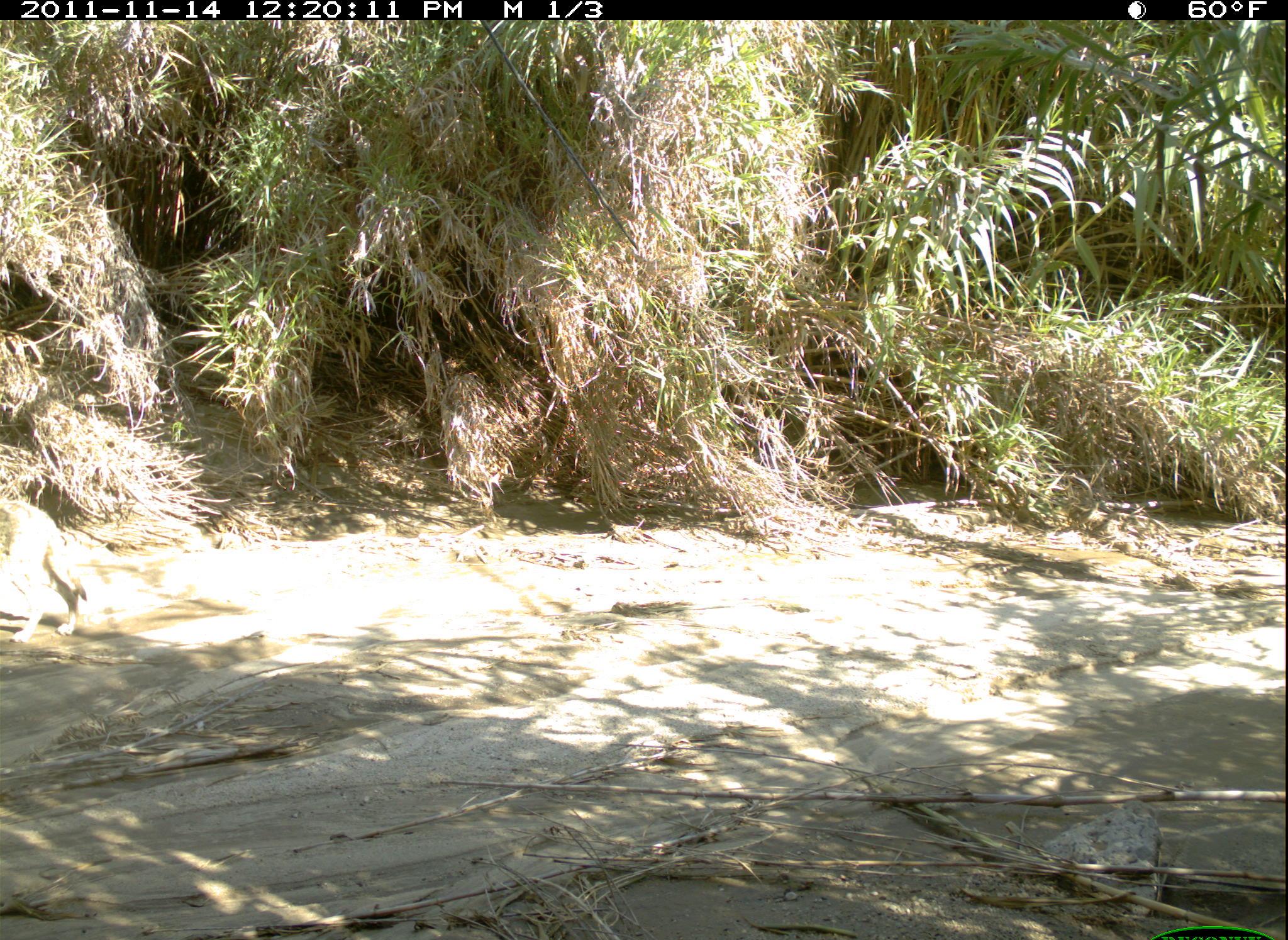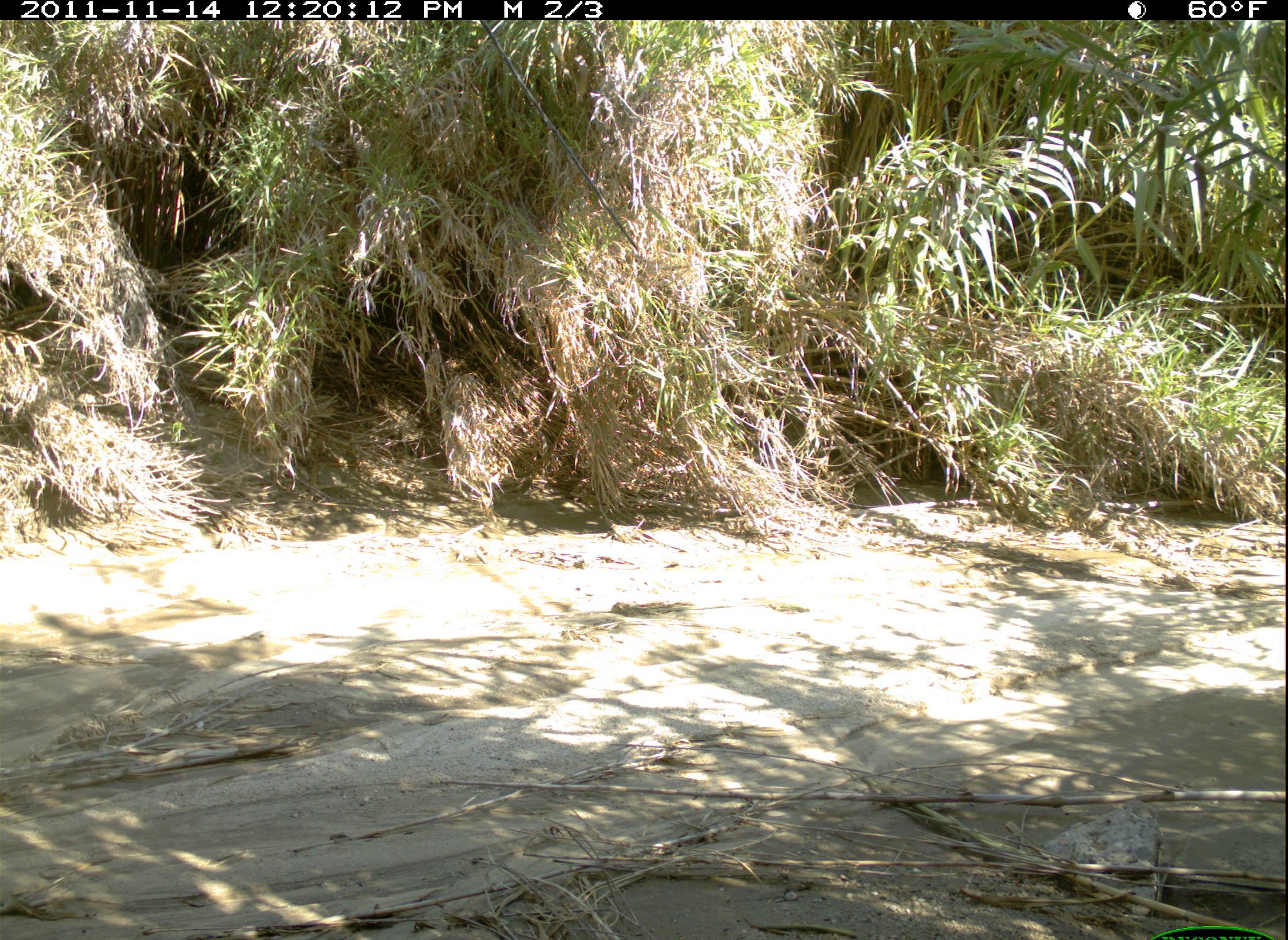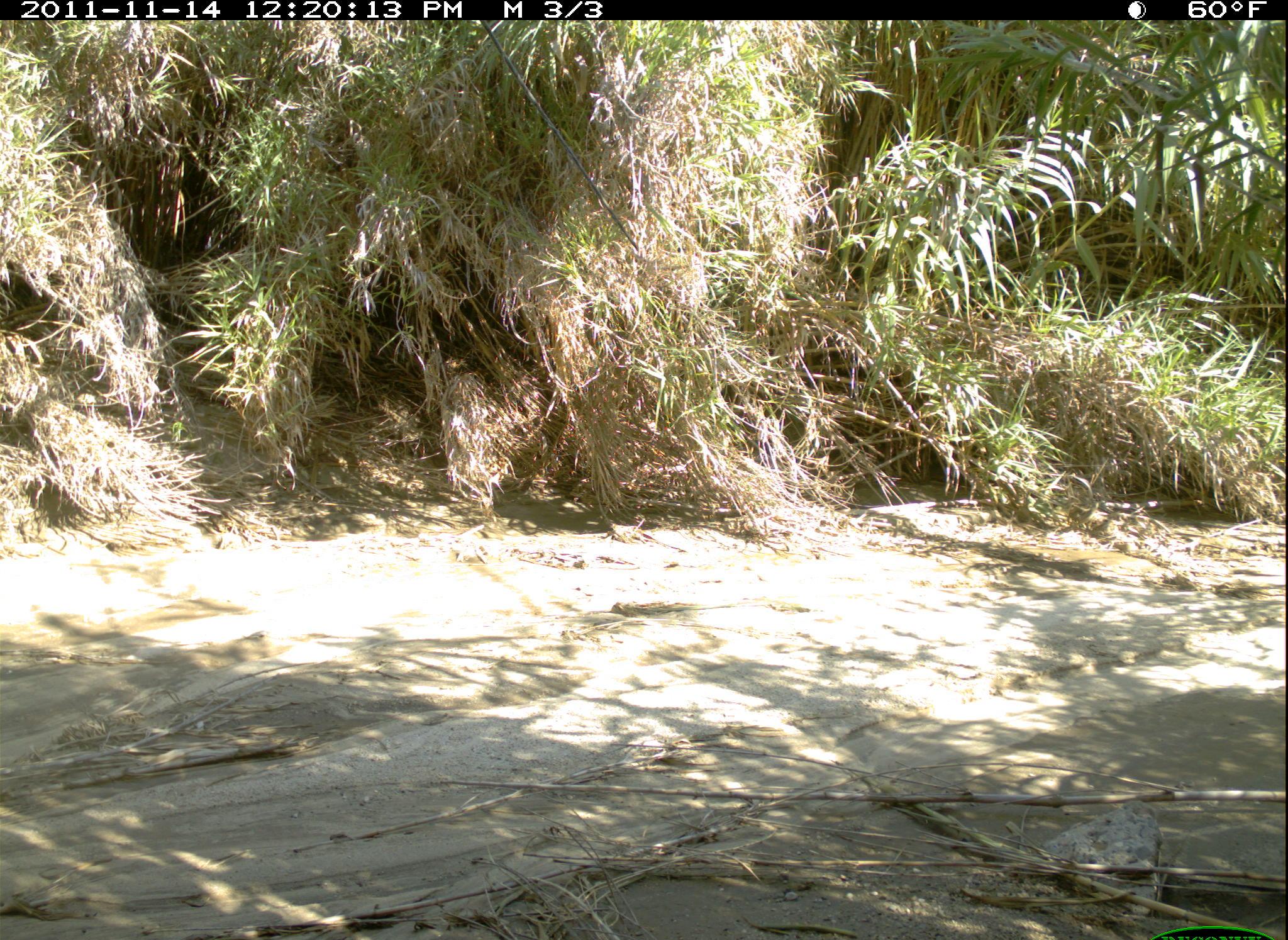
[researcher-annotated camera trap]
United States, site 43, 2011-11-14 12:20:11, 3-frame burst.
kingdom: Animalia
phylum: Chordata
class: Mammalia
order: Carnivora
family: Canidae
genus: Canis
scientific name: Canis latrans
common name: coyote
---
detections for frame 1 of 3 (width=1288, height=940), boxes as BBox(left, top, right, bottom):
coyote: BBox(0, 475, 101, 659)